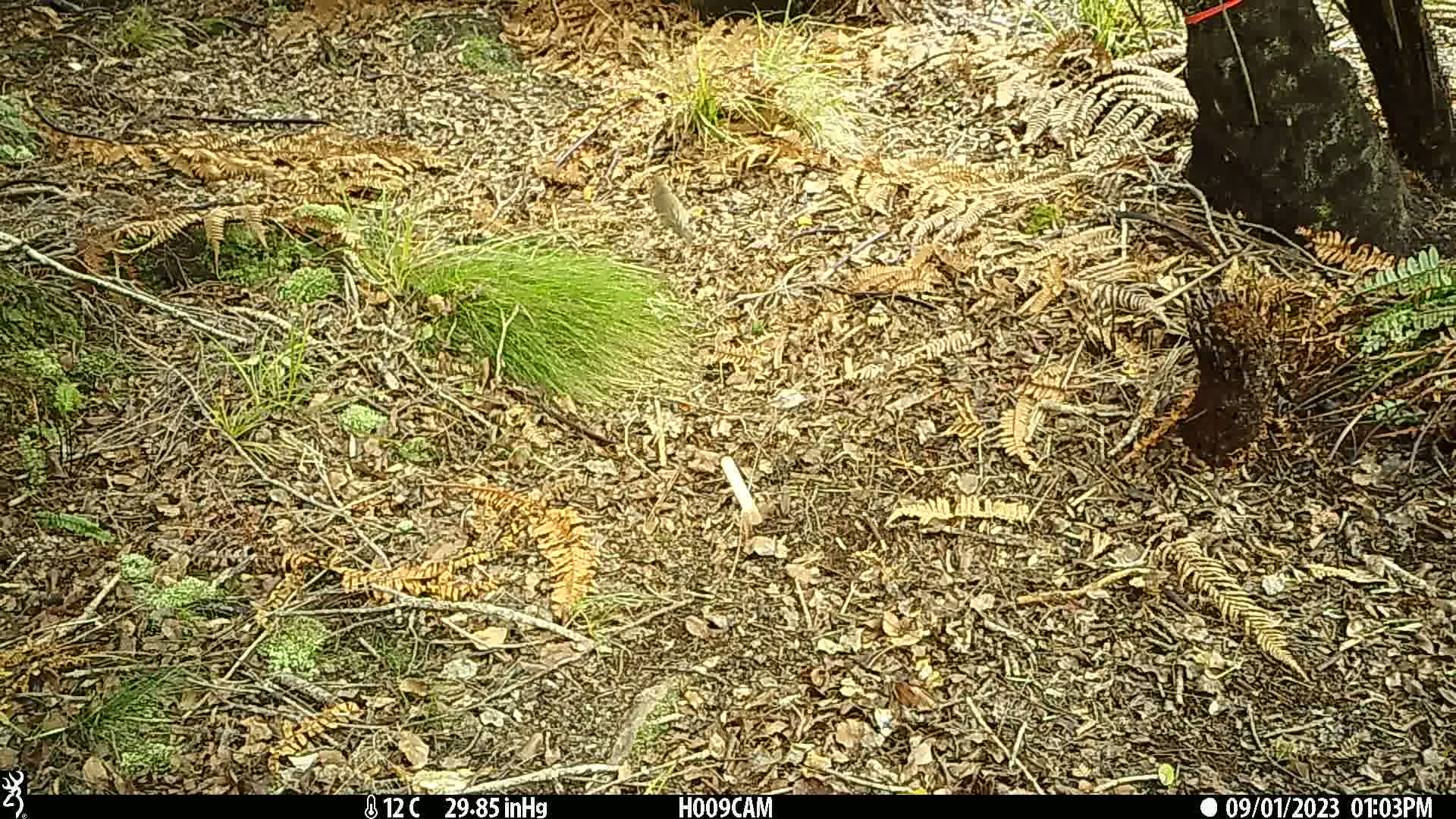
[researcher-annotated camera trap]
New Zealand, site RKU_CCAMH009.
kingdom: Animalia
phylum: Chordata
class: Aves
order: Passeriformes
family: Turdidae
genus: Turdus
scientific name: Turdus philomelos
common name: song thrush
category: thrush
Thrush (song thrush) (Turdus philomelos).